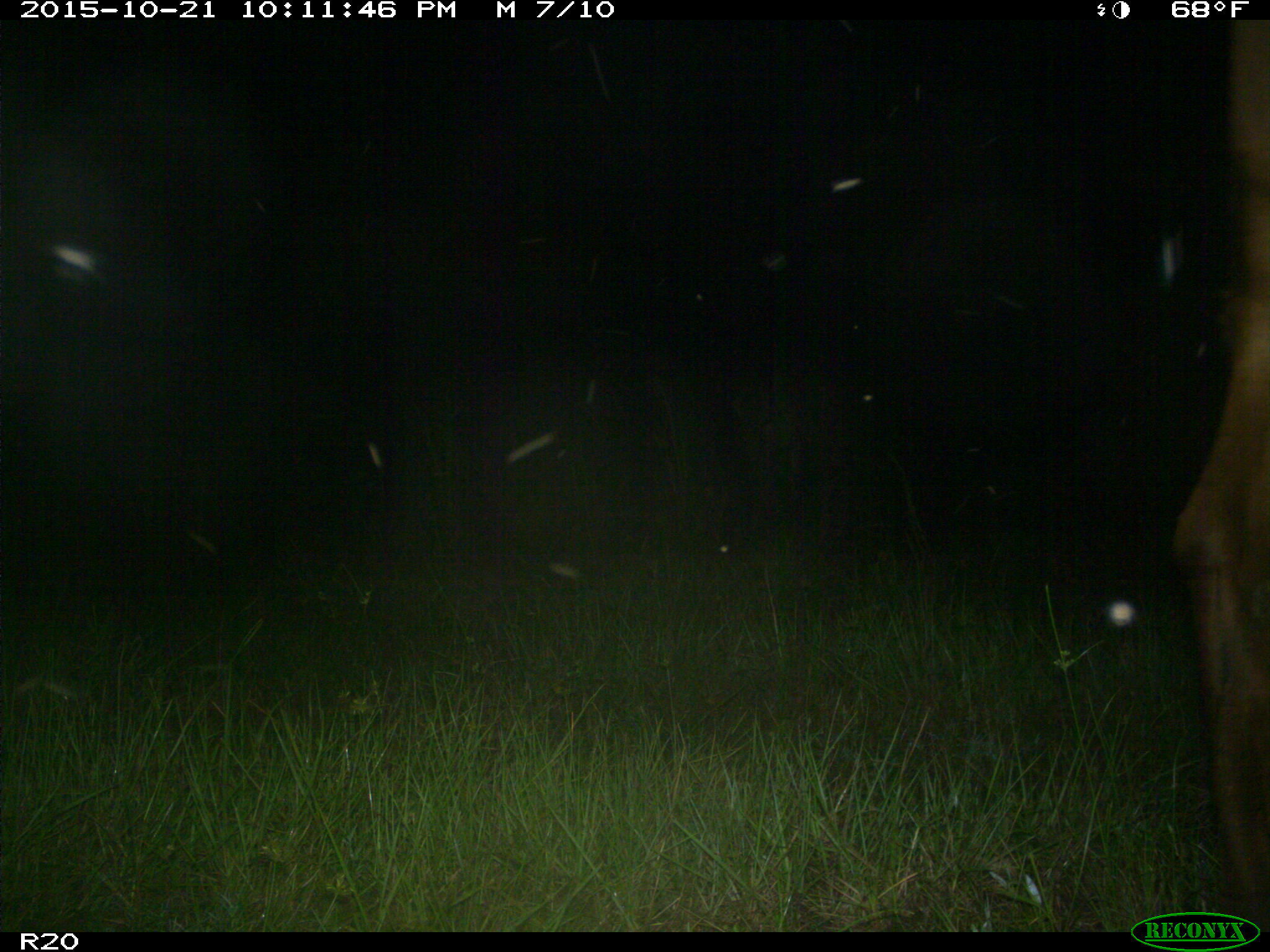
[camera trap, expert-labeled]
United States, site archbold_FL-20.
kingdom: Animalia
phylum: Chordata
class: Mammalia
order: Artiodactyla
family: Bovidae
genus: Bos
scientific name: Bos taurus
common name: domestic cow